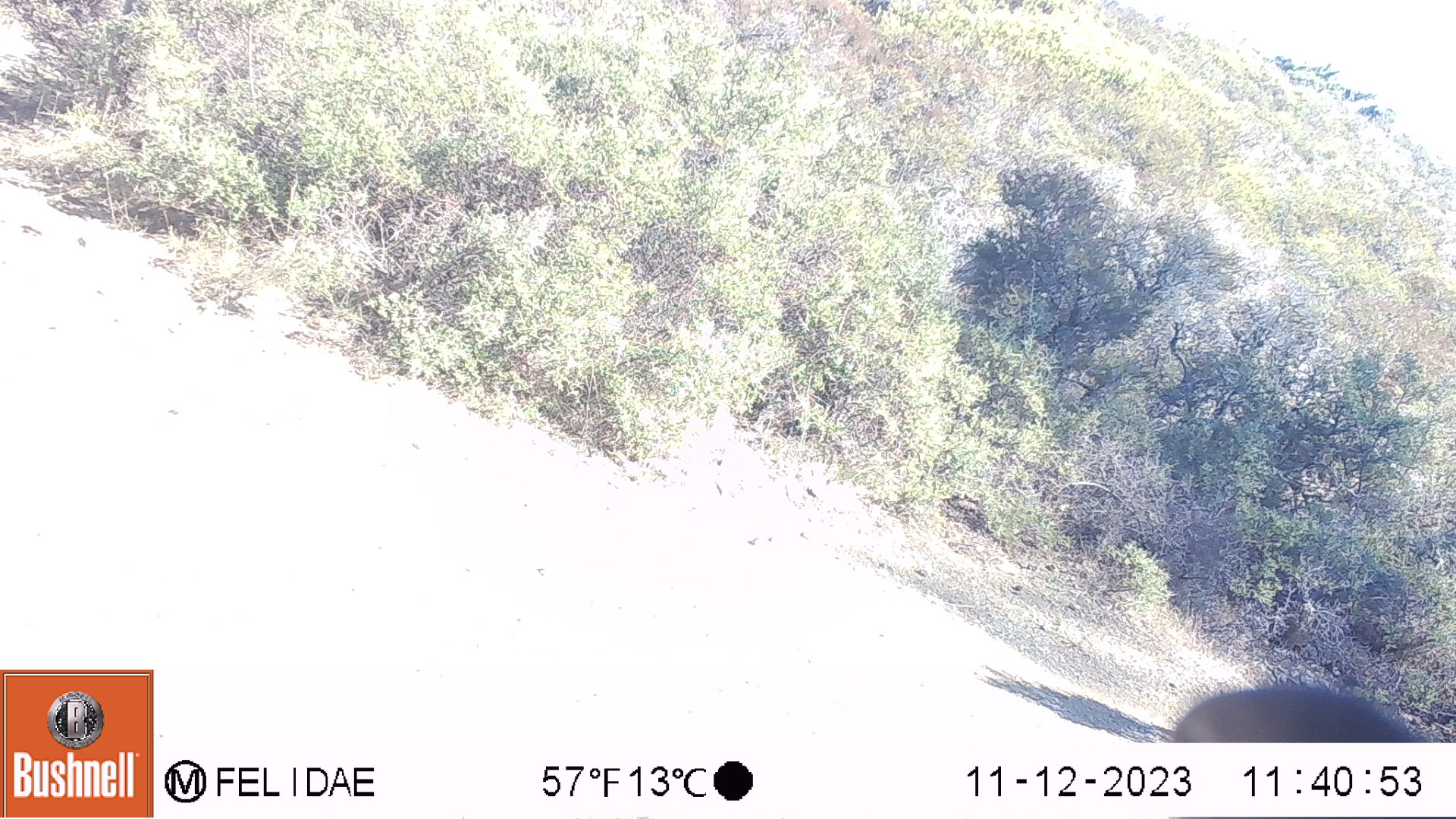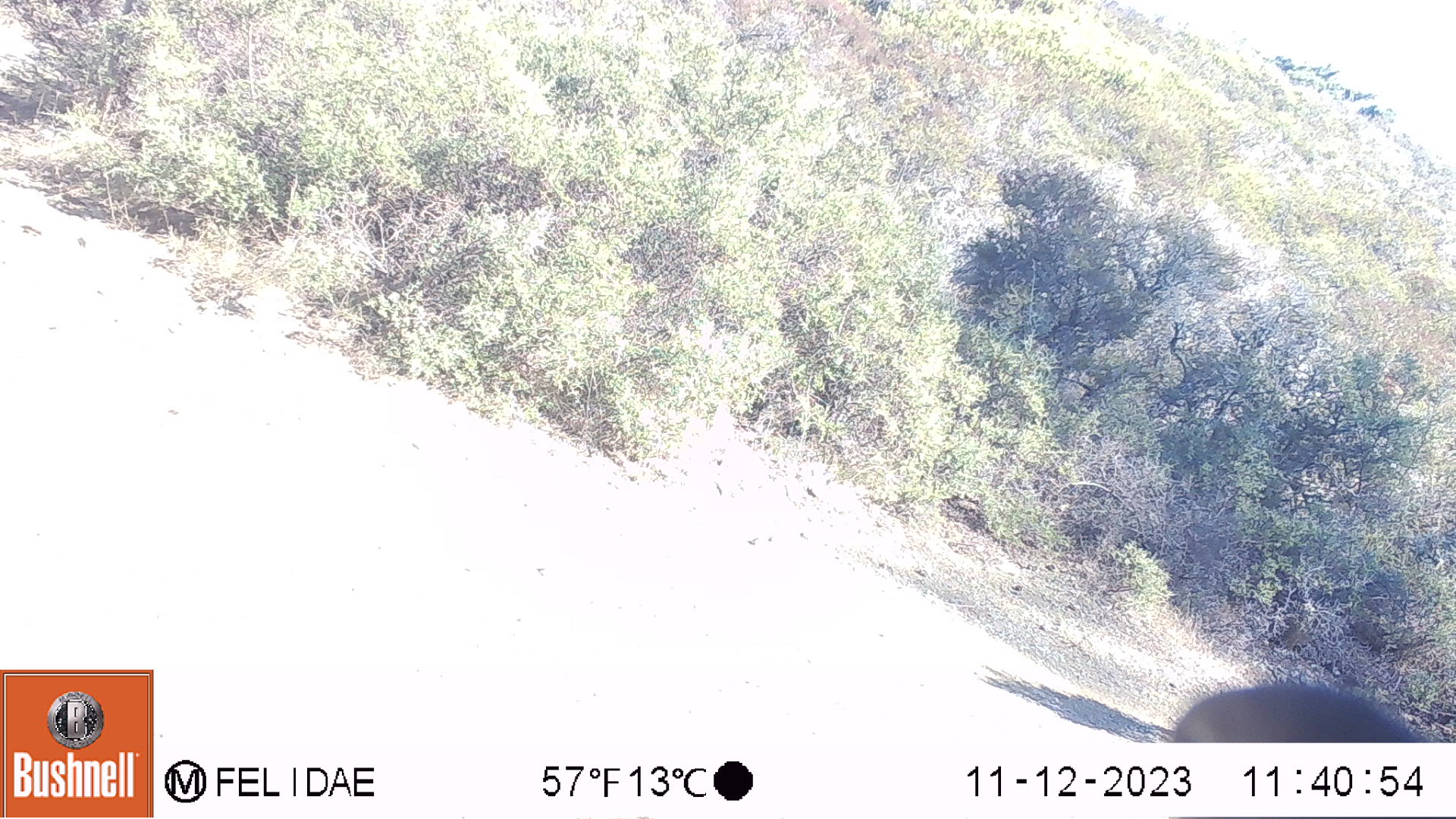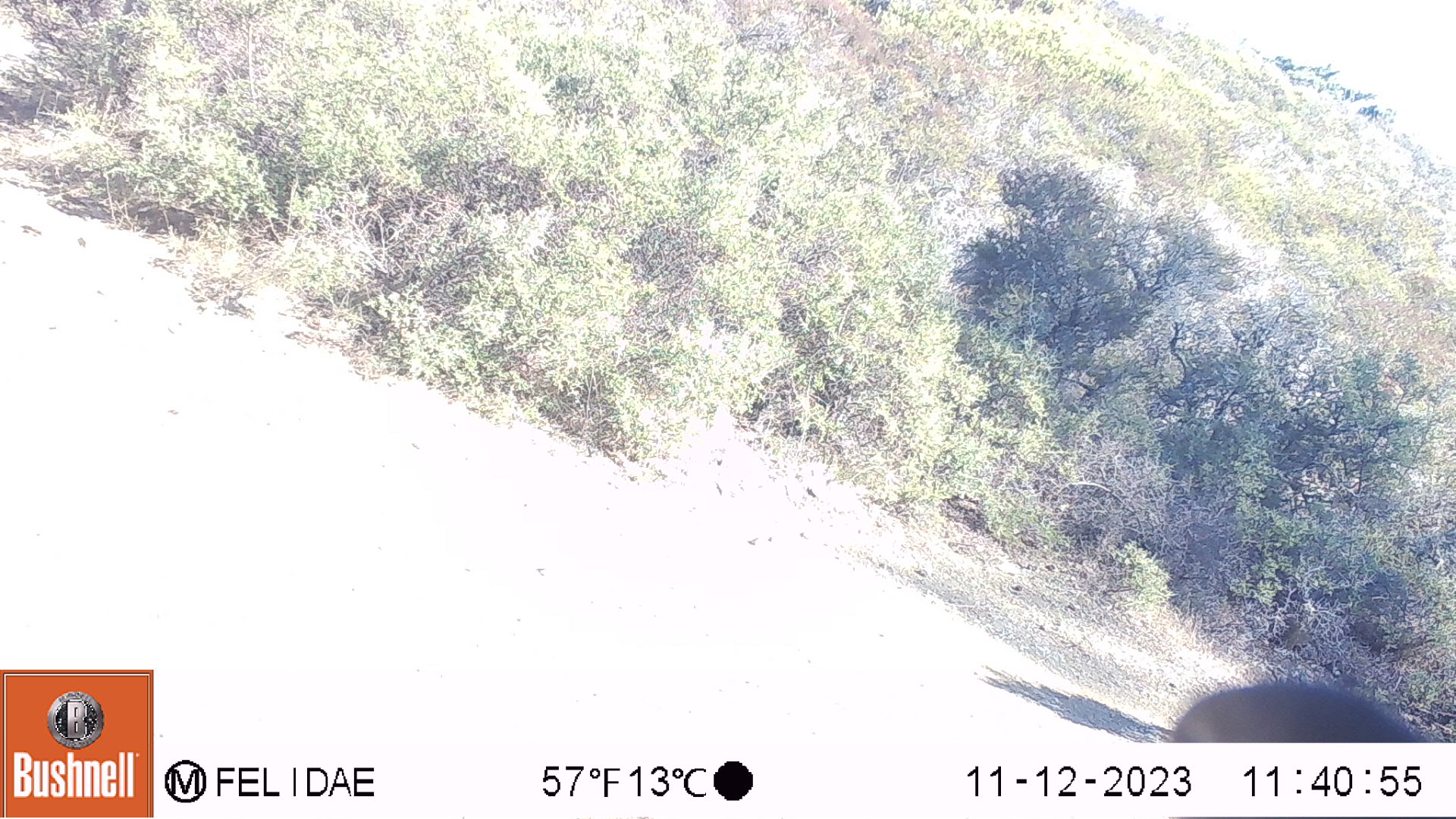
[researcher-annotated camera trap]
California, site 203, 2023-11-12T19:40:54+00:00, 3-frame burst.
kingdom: Animalia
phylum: Chordata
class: Mammalia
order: Artiodactyla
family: Cervidae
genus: Odocoileus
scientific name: Odocoileus hemionus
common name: mule deer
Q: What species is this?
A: Mule deer (Odocoileus hemionus).